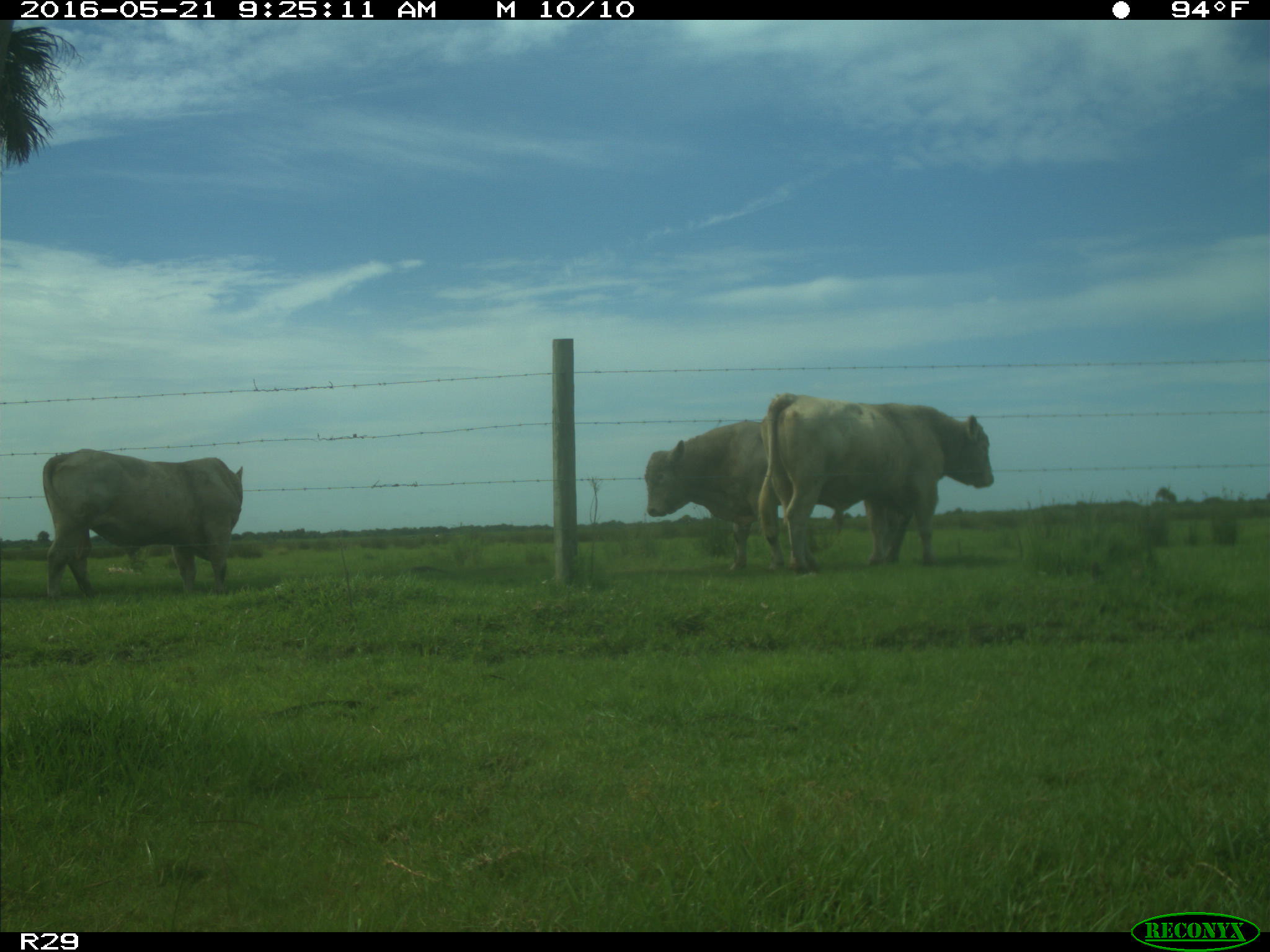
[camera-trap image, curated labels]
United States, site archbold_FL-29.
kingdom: Animalia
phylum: Chordata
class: Mammalia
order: Artiodactyla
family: Bovidae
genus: Bos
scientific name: Bos taurus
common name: domestic cow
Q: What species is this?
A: Bos taurus (domestic cow).